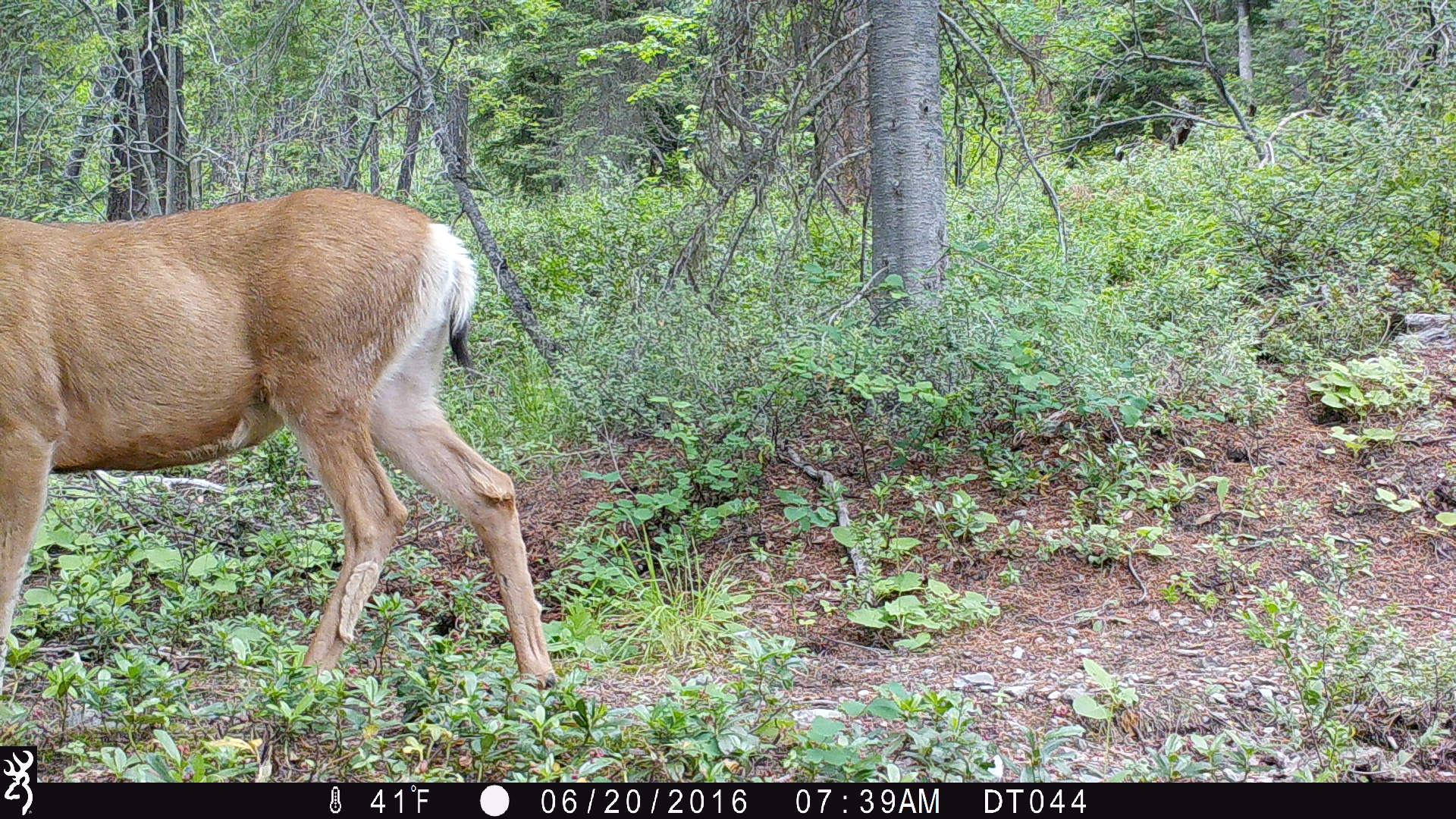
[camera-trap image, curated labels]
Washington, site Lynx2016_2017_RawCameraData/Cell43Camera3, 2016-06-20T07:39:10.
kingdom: Animalia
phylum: Chordata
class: Mammalia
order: Artiodactyla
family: Cervidae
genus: Odocoileus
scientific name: Odocoileus hemionus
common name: mule deer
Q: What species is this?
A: Odocoileus hemionus (mule deer).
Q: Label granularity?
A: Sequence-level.